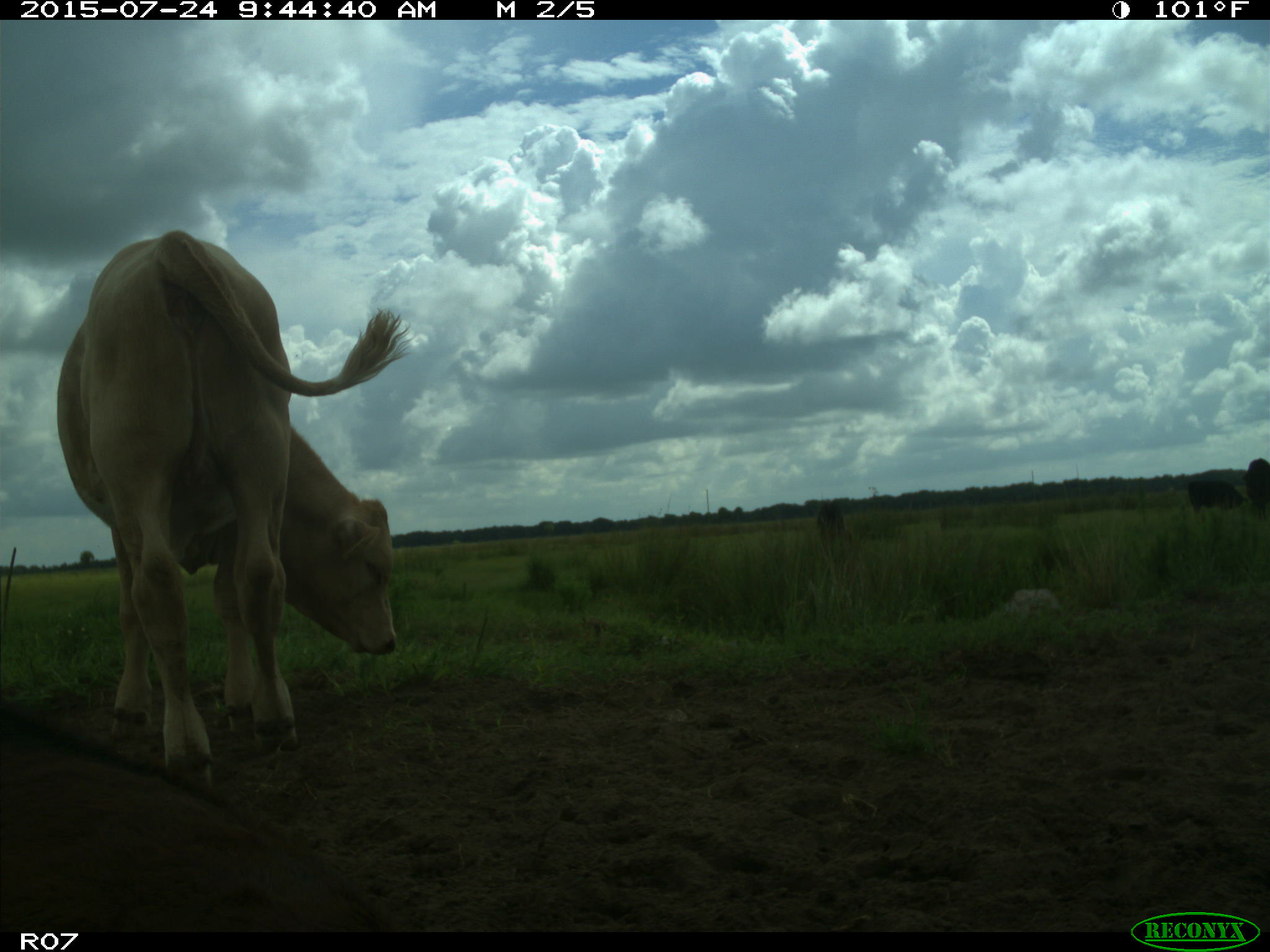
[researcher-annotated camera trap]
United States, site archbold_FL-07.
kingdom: Animalia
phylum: Chordata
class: Mammalia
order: Artiodactyla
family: Bovidae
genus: Bos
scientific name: Bos taurus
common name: domestic cow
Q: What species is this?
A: Bos taurus (domestic cow).